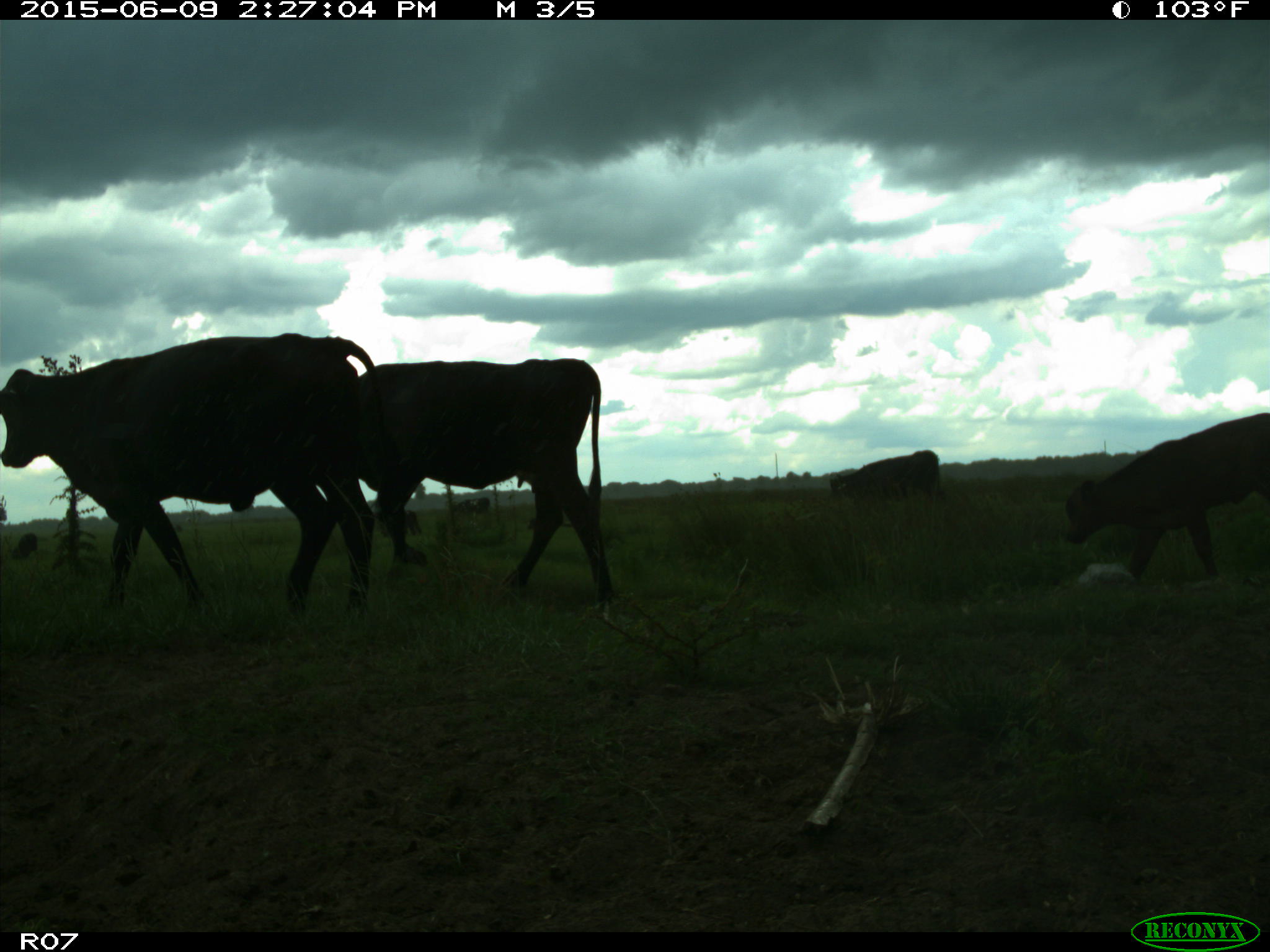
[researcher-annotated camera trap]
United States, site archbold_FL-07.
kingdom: Animalia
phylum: Chordata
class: Mammalia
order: Artiodactyla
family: Bovidae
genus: Bos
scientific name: Bos taurus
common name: domestic cow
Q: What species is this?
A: Bos taurus (domestic cow).